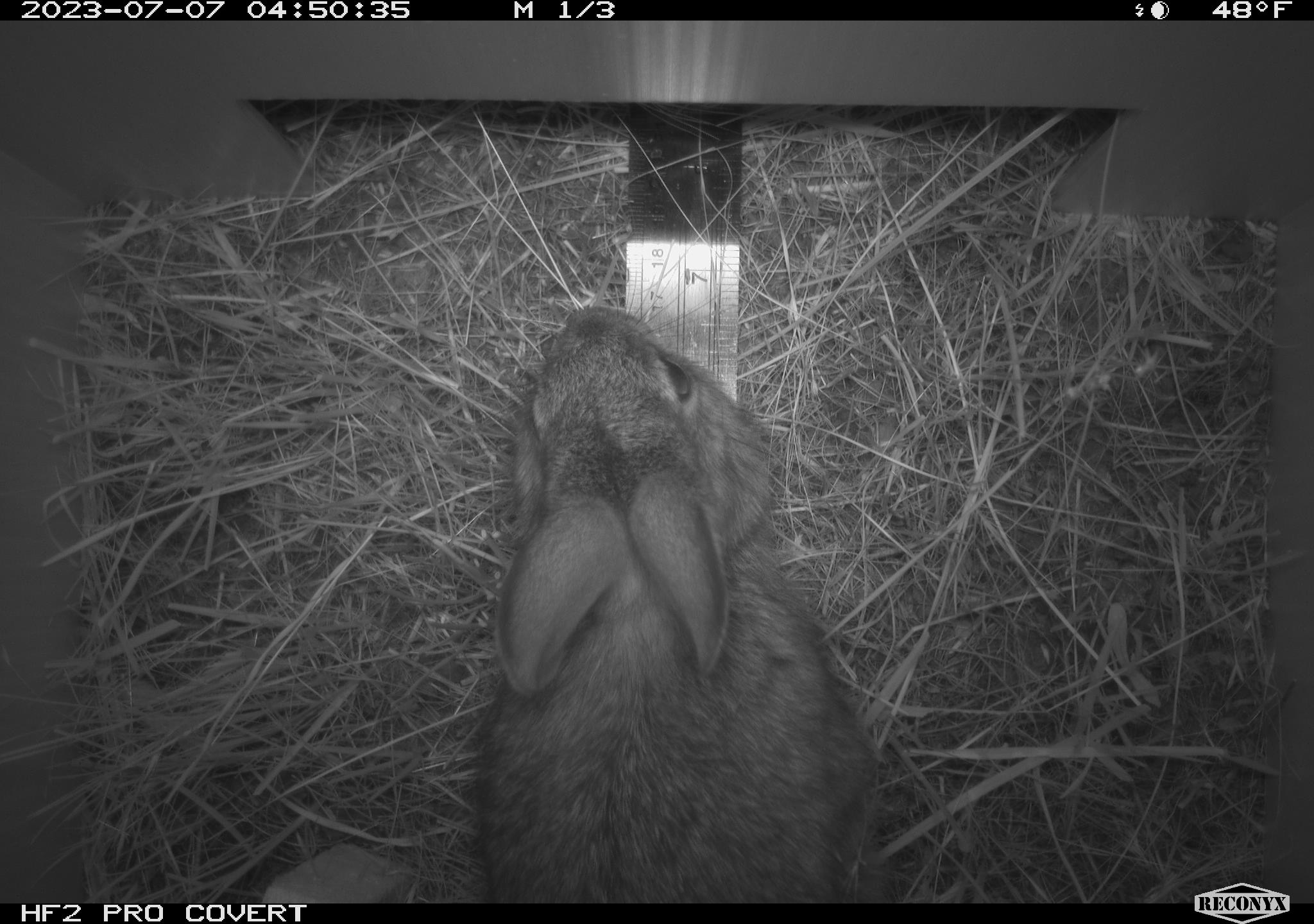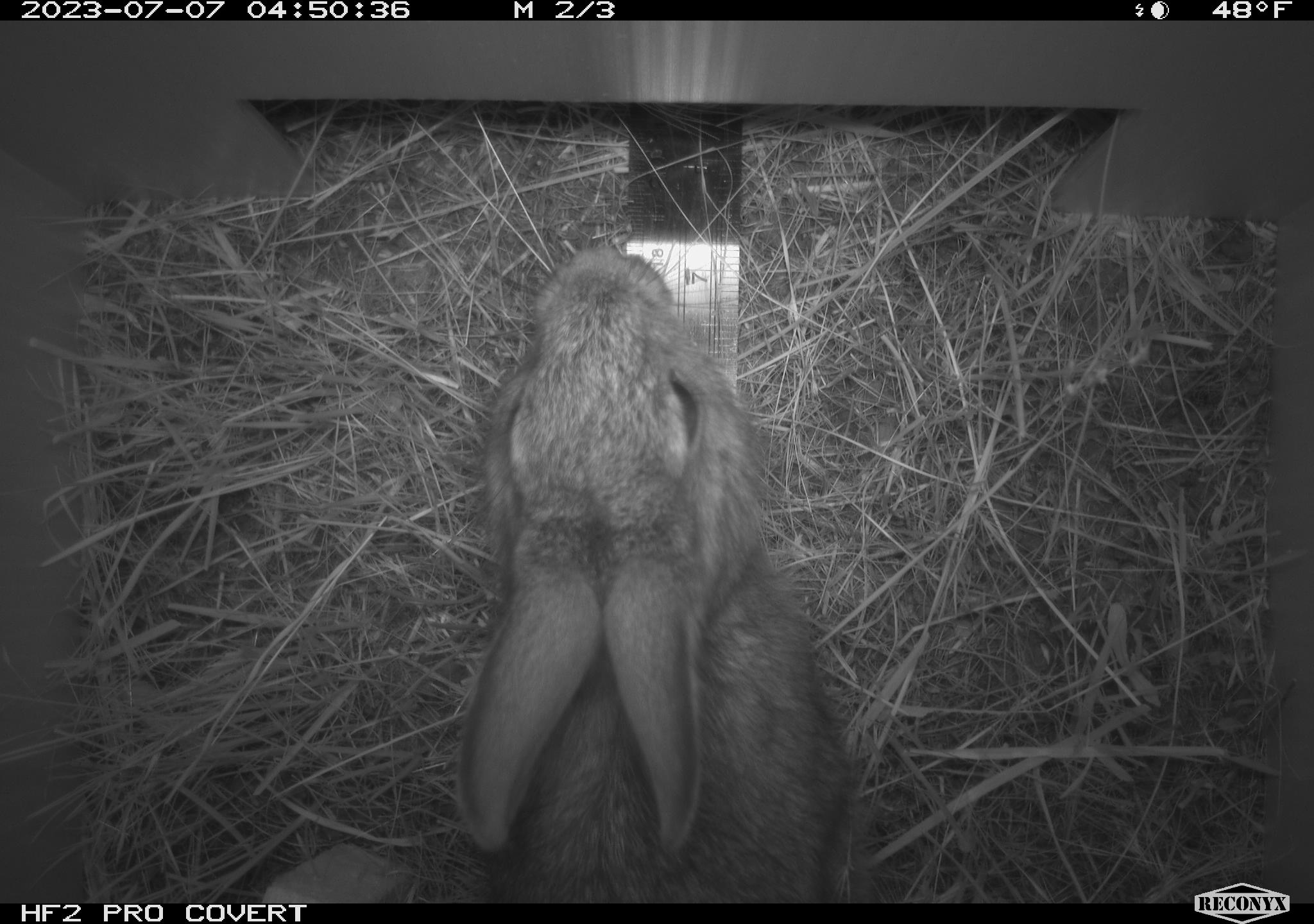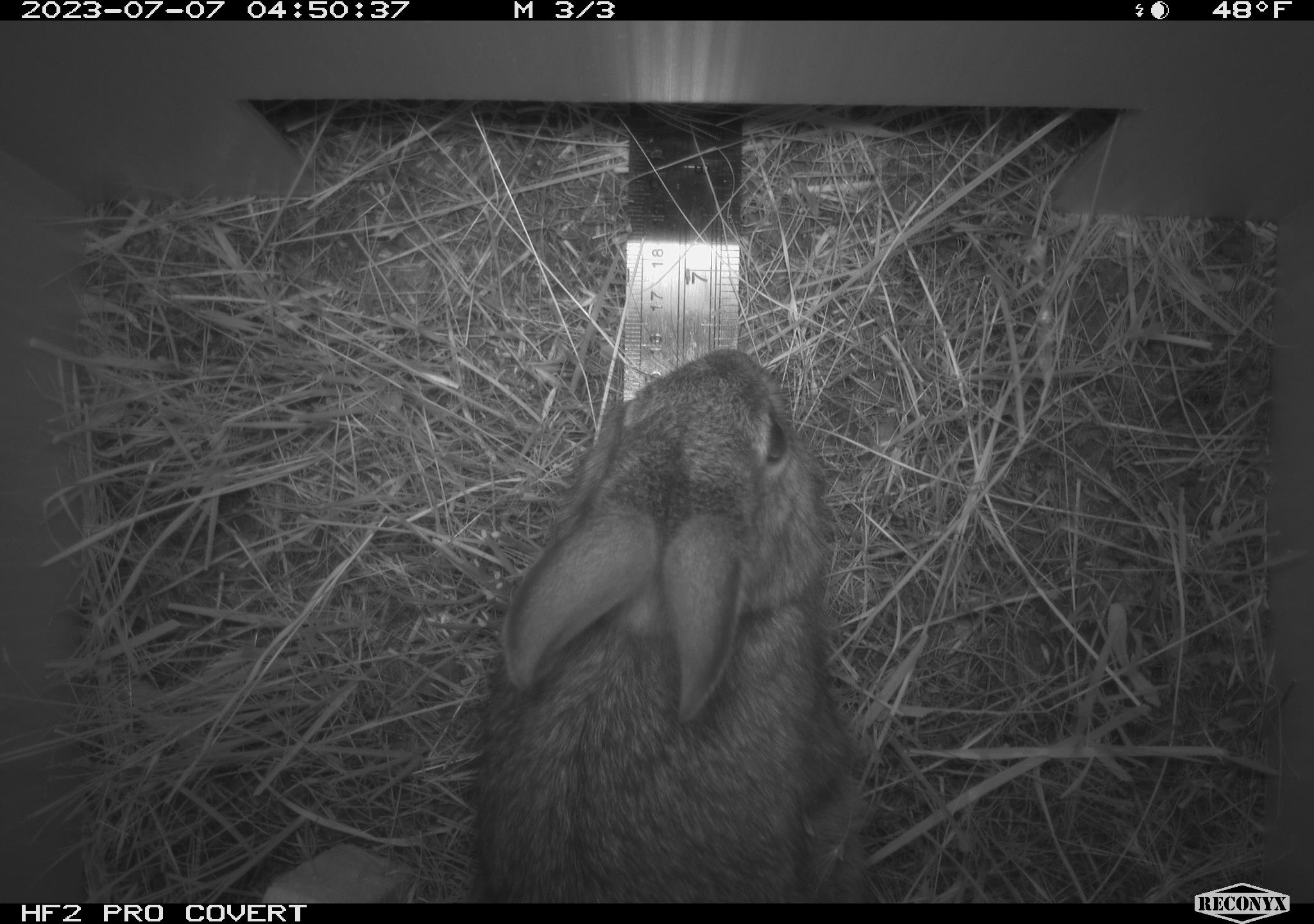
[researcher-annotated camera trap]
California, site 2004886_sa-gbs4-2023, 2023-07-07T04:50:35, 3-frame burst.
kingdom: Animalia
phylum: Chordata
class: Mammalia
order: Lagomorpha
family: Leporidae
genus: Sylvilagus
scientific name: Sylvilagus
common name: cottontail rabbits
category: sylvilagus species